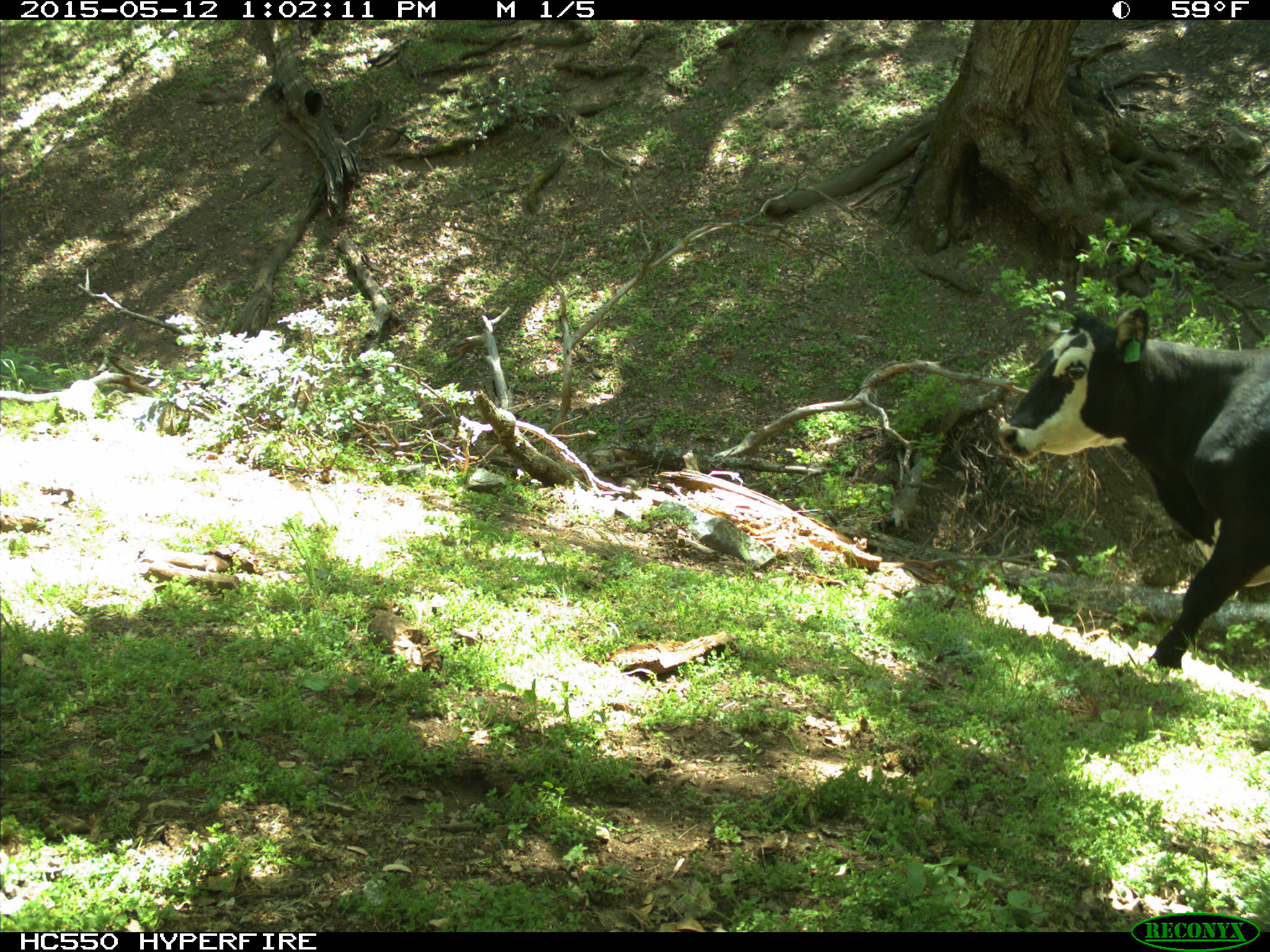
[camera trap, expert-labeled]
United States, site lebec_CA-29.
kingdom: Animalia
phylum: Chordata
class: Mammalia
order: Artiodactyla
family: Bovidae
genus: Bos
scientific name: Bos taurus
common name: domestic cow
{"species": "Bos taurus (domestic cow)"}